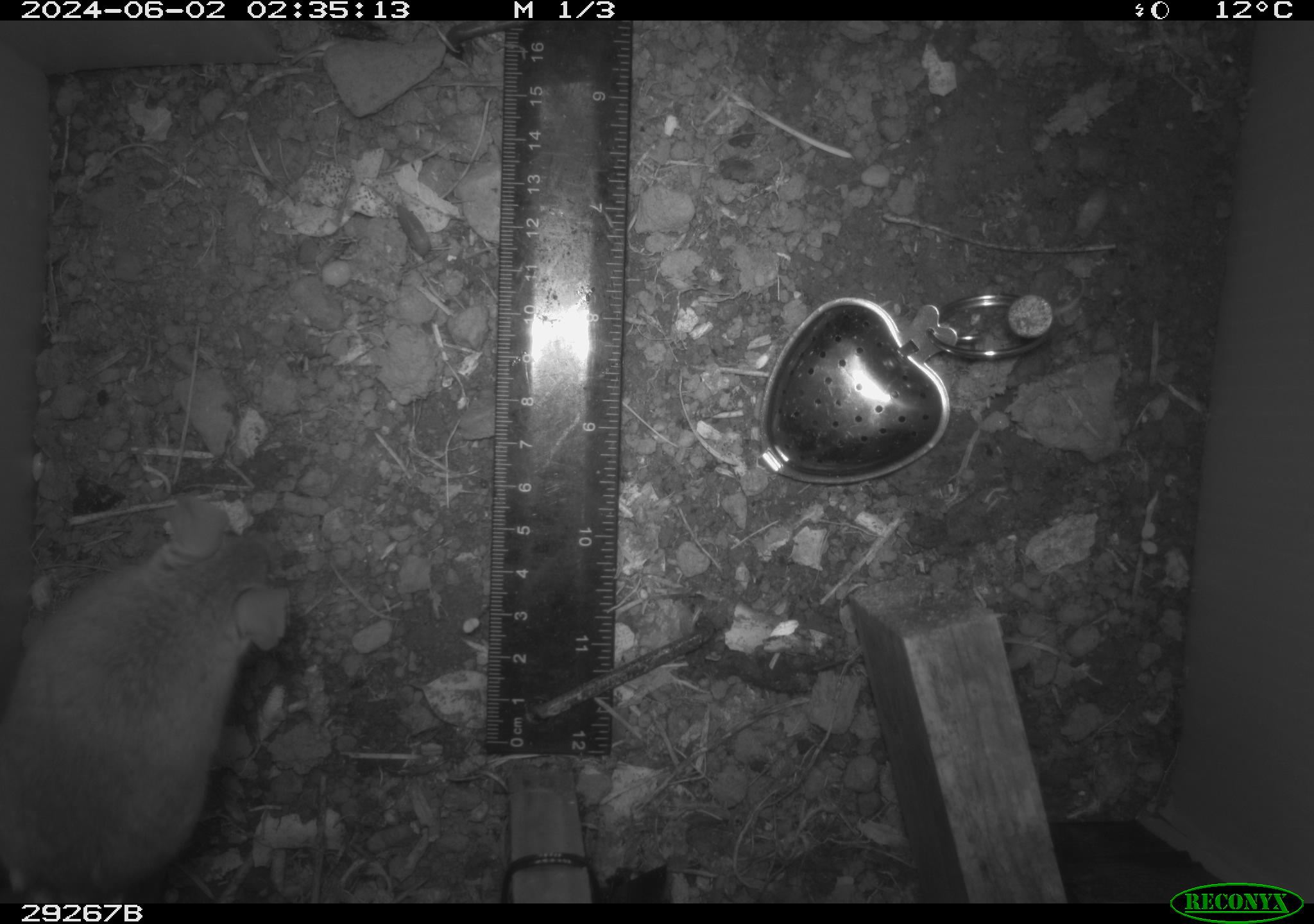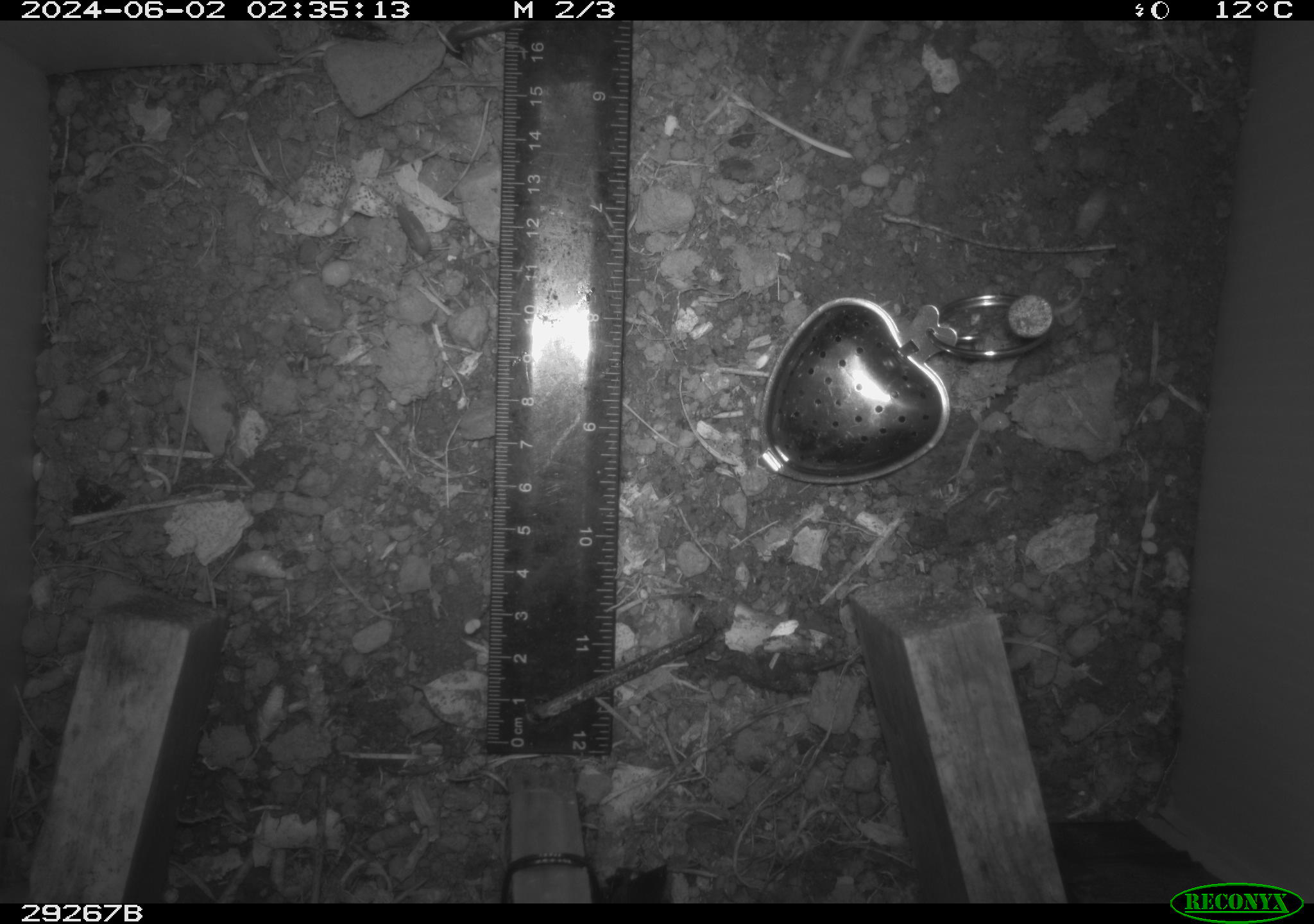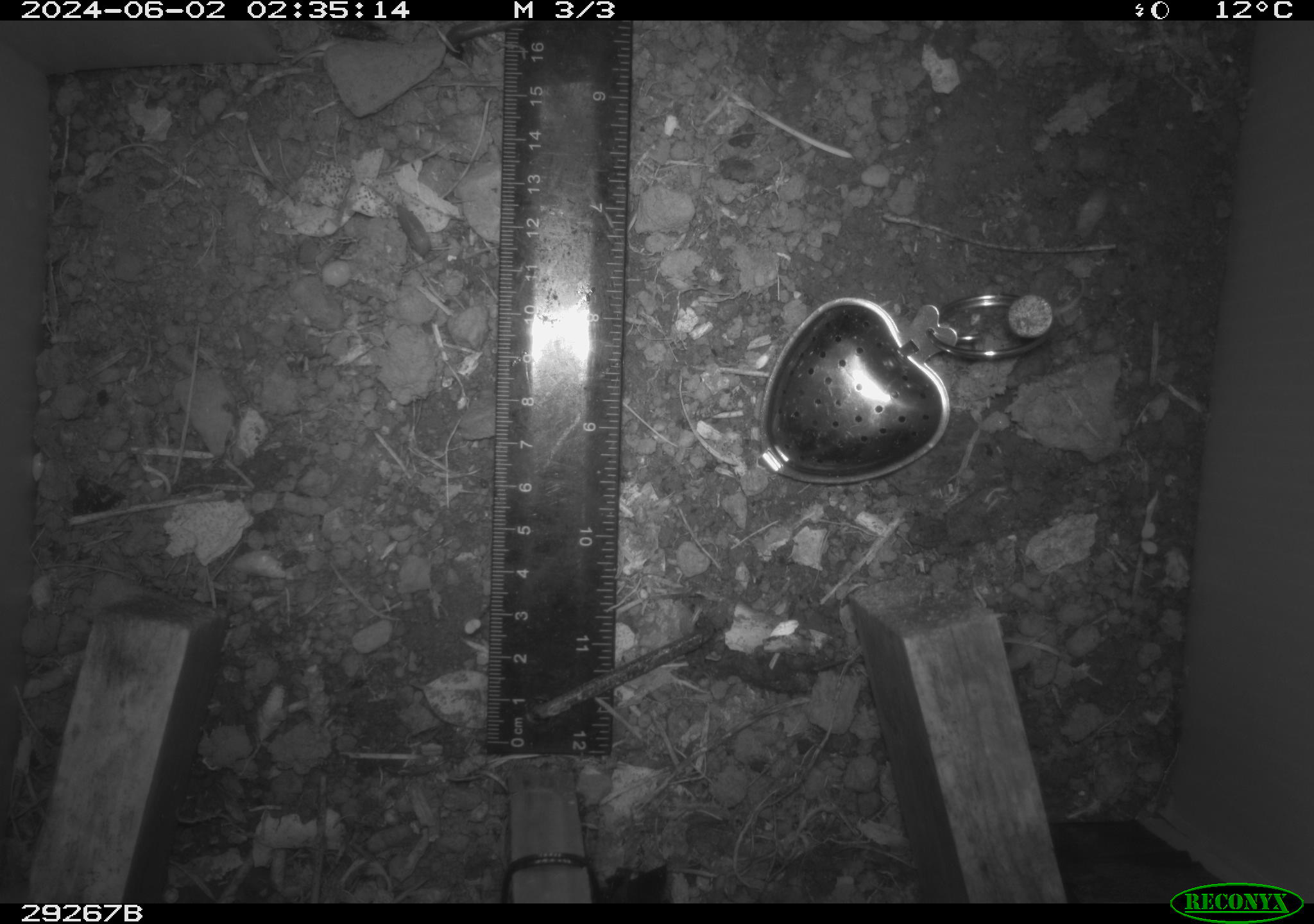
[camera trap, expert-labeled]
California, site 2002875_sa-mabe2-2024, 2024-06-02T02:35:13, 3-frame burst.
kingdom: Animalia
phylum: Chordata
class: Mammalia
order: Rodentia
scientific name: Rodentia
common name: mouse species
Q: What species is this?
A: Mouse species (Rodentia).